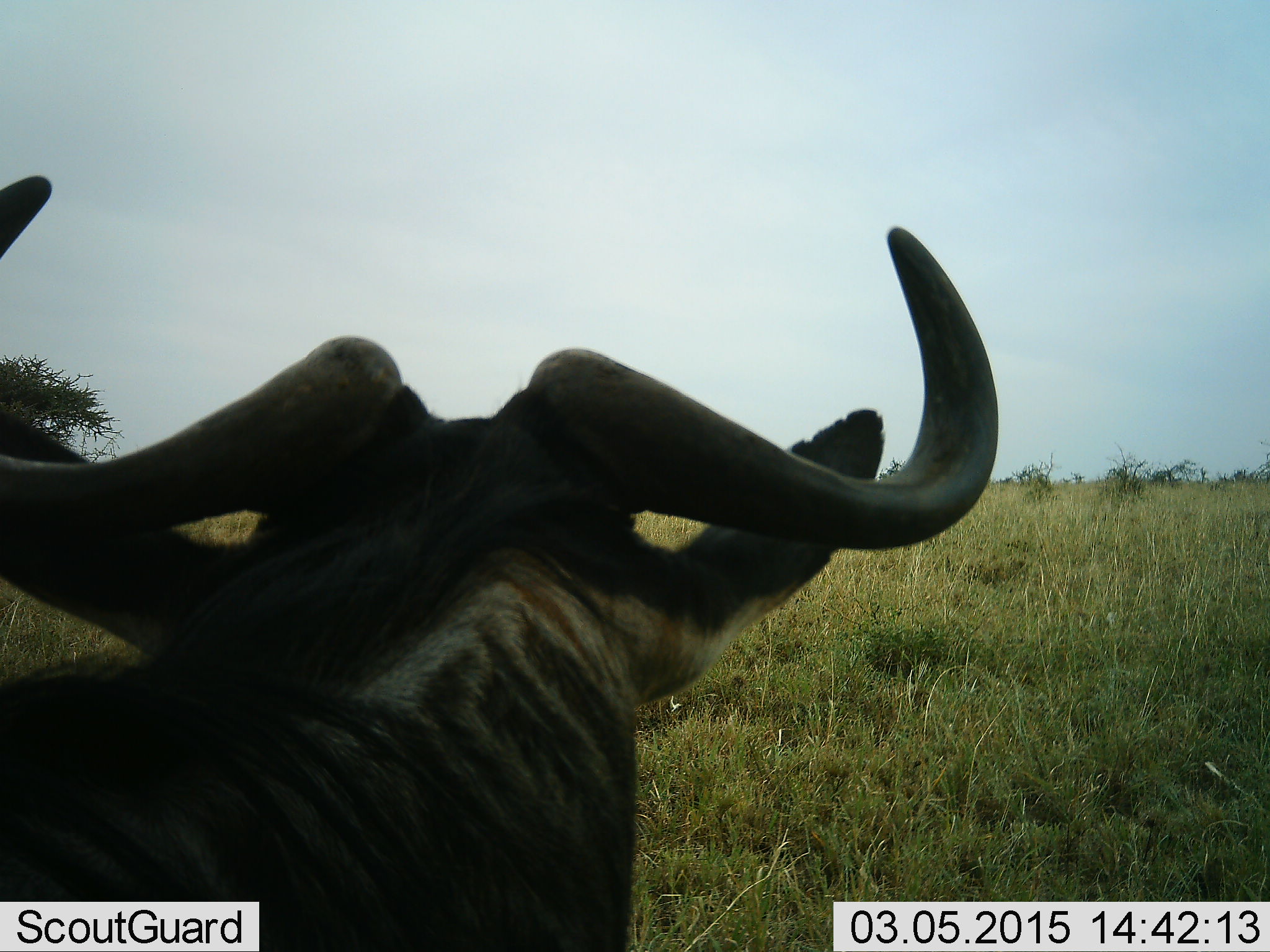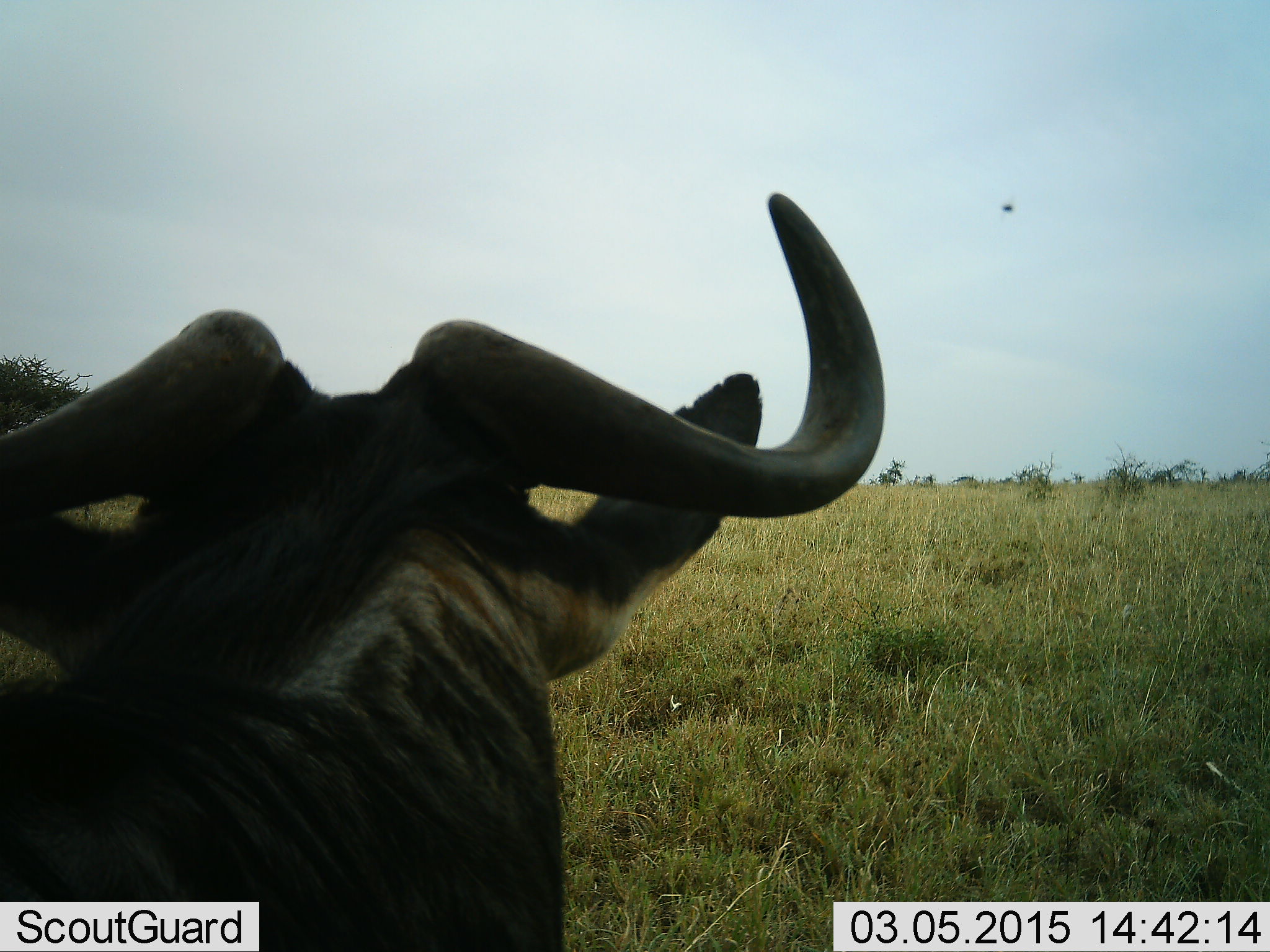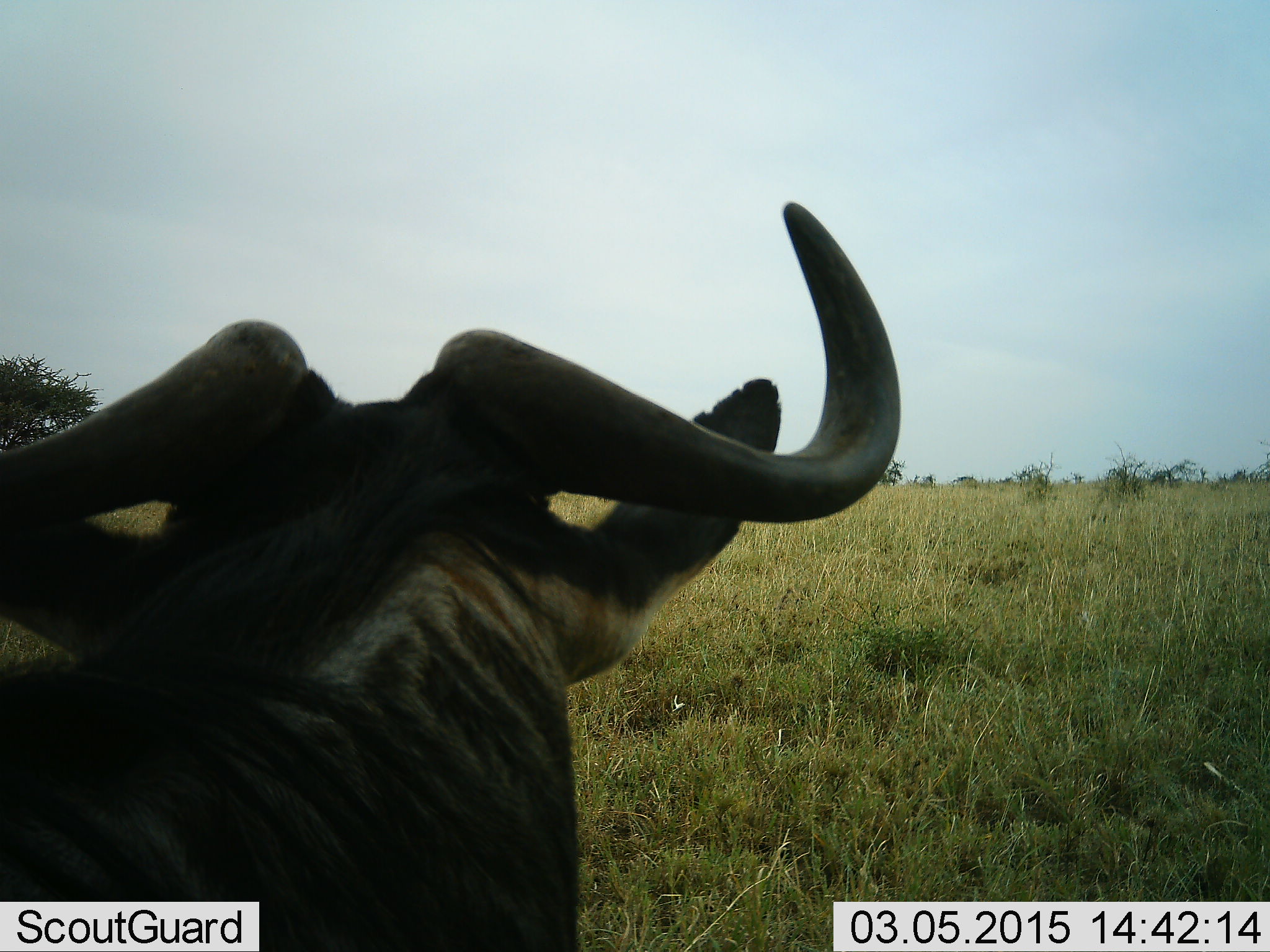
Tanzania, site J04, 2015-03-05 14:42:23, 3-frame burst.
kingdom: Animalia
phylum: Chordata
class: Mammalia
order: Artiodactyla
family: Bovidae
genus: Connochaetes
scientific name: Connochaetes taurinus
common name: blue wildebeest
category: wildebeest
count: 1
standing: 83%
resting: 17%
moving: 0%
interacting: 0%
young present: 0%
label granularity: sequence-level